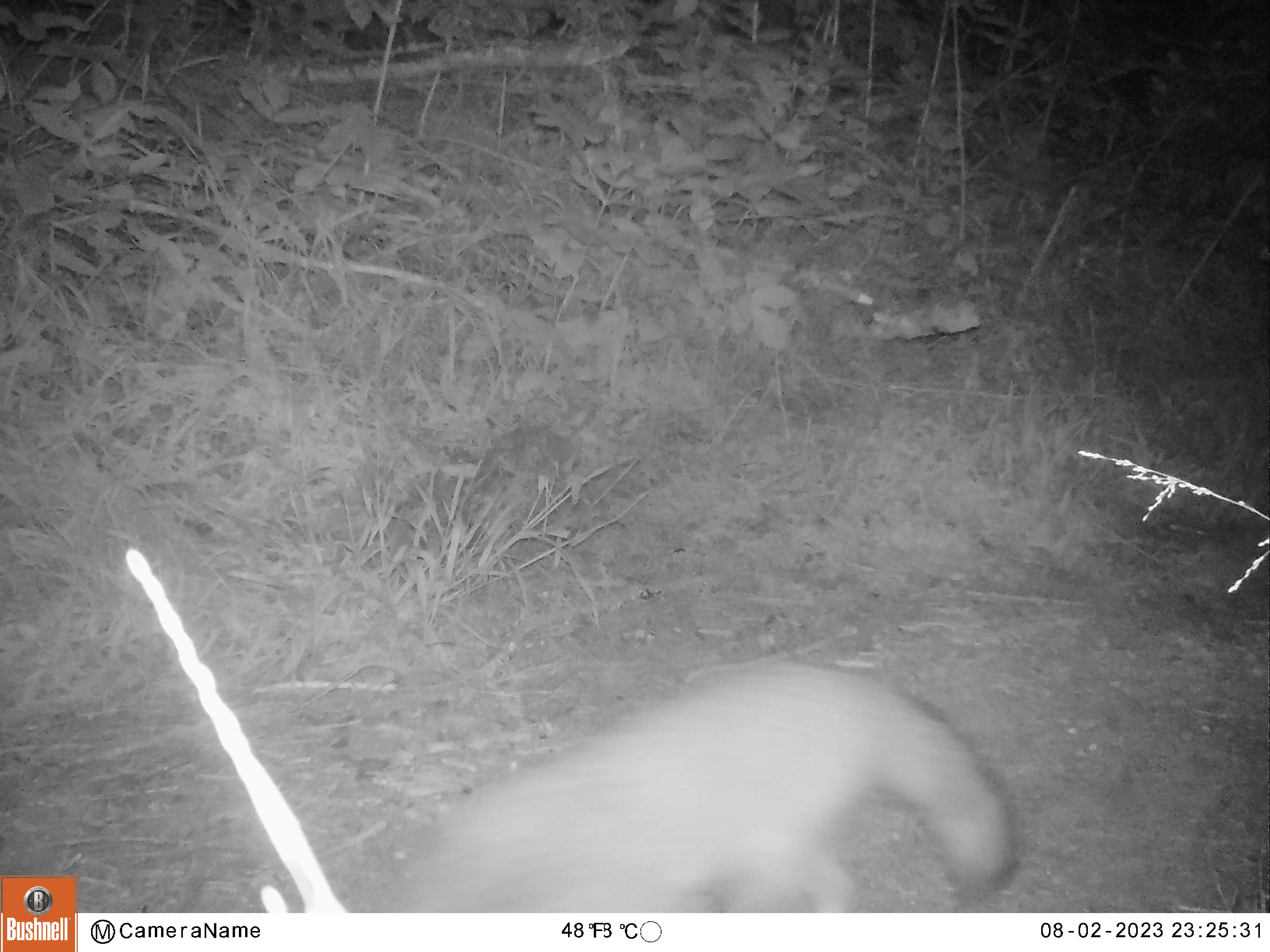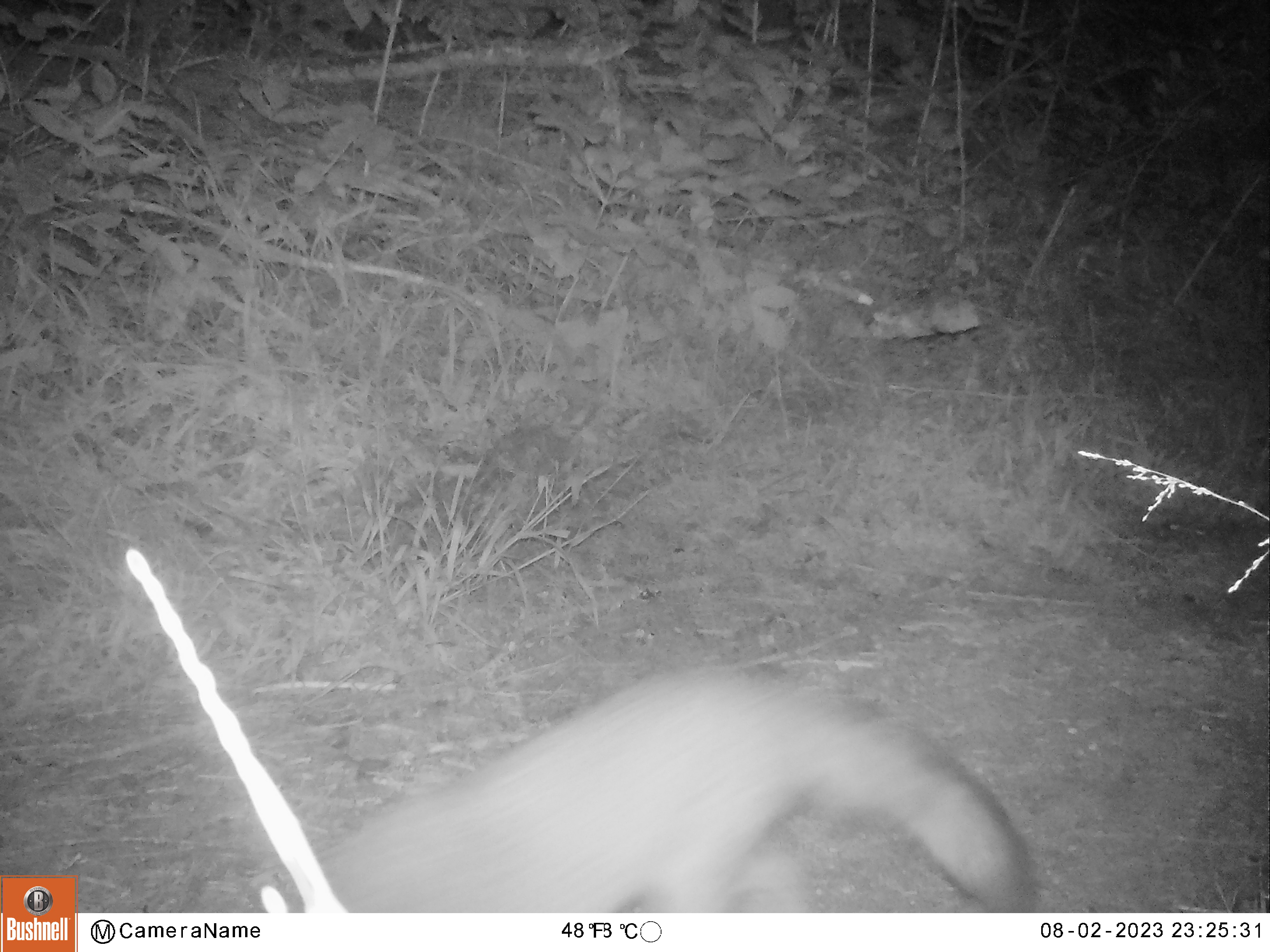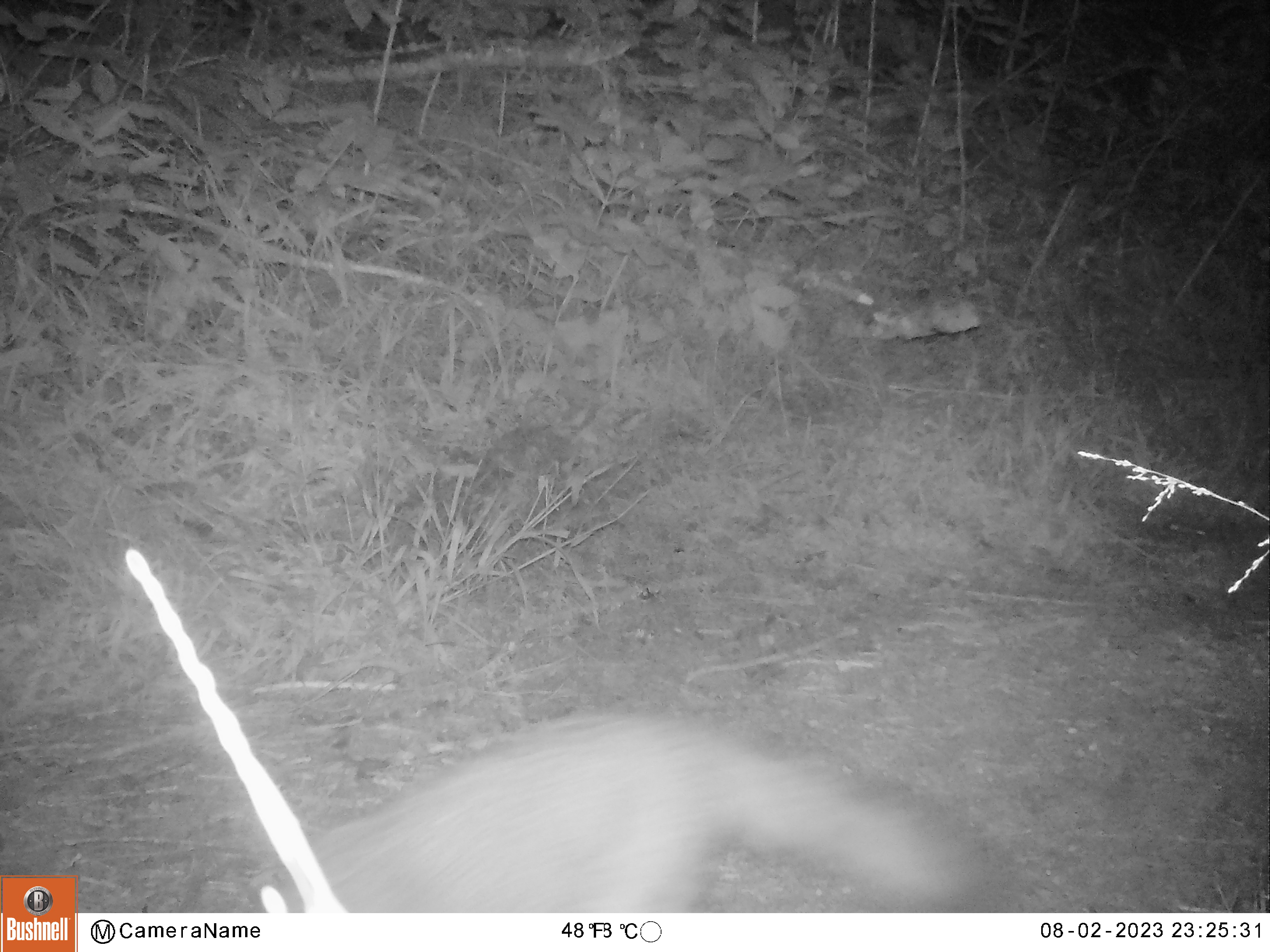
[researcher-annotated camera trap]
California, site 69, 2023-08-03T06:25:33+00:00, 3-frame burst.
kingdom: Animalia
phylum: Chordata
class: Mammalia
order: Carnivora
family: Canidae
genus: Urocyon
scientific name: Urocyon cinereoargenteus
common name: gray fox